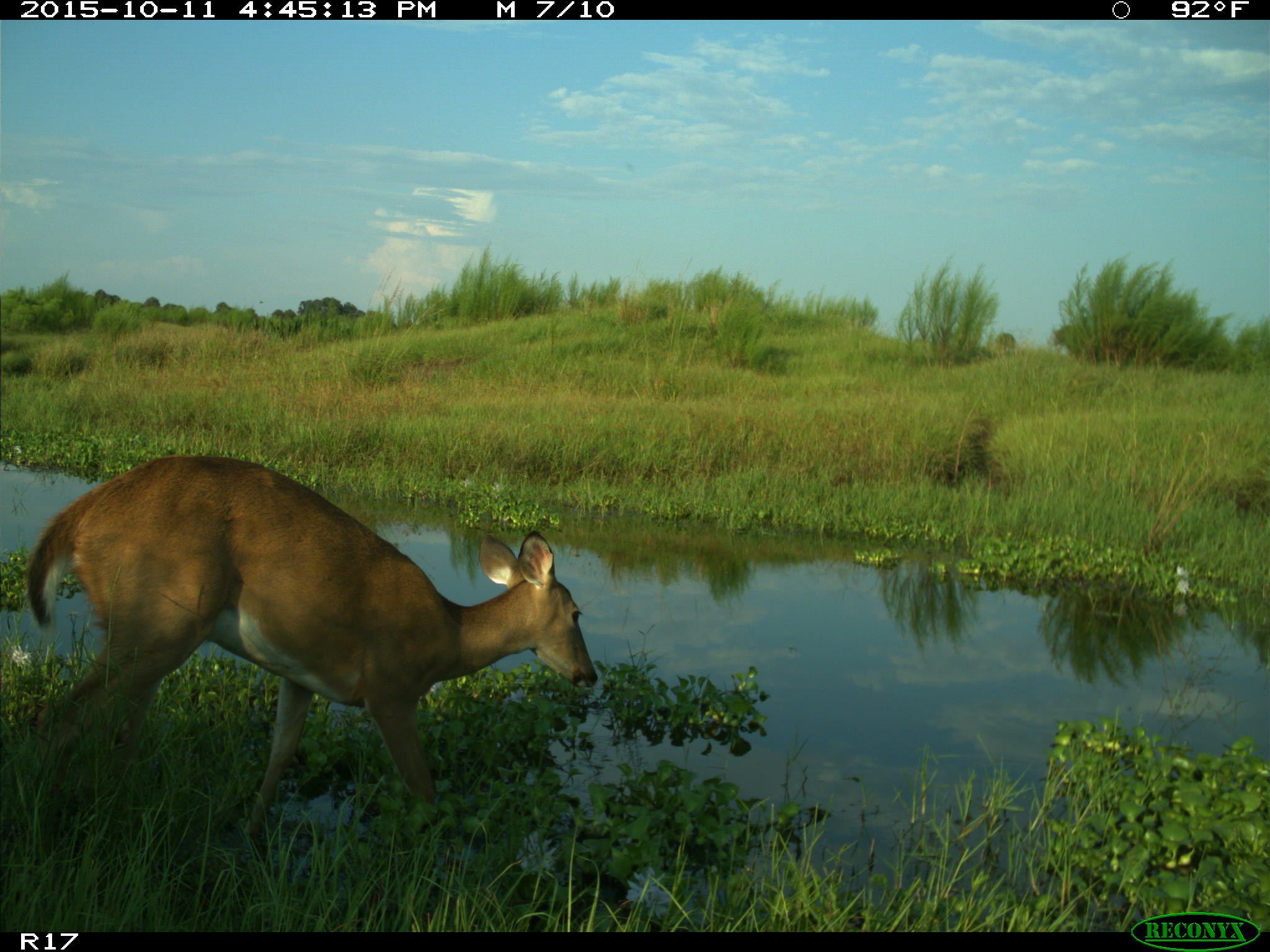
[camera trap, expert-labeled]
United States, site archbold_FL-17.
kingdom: Animalia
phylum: Chordata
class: Mammalia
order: Artiodactyla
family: Cervidae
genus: Odocoileus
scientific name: Odocoileus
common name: deer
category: unidentified deer